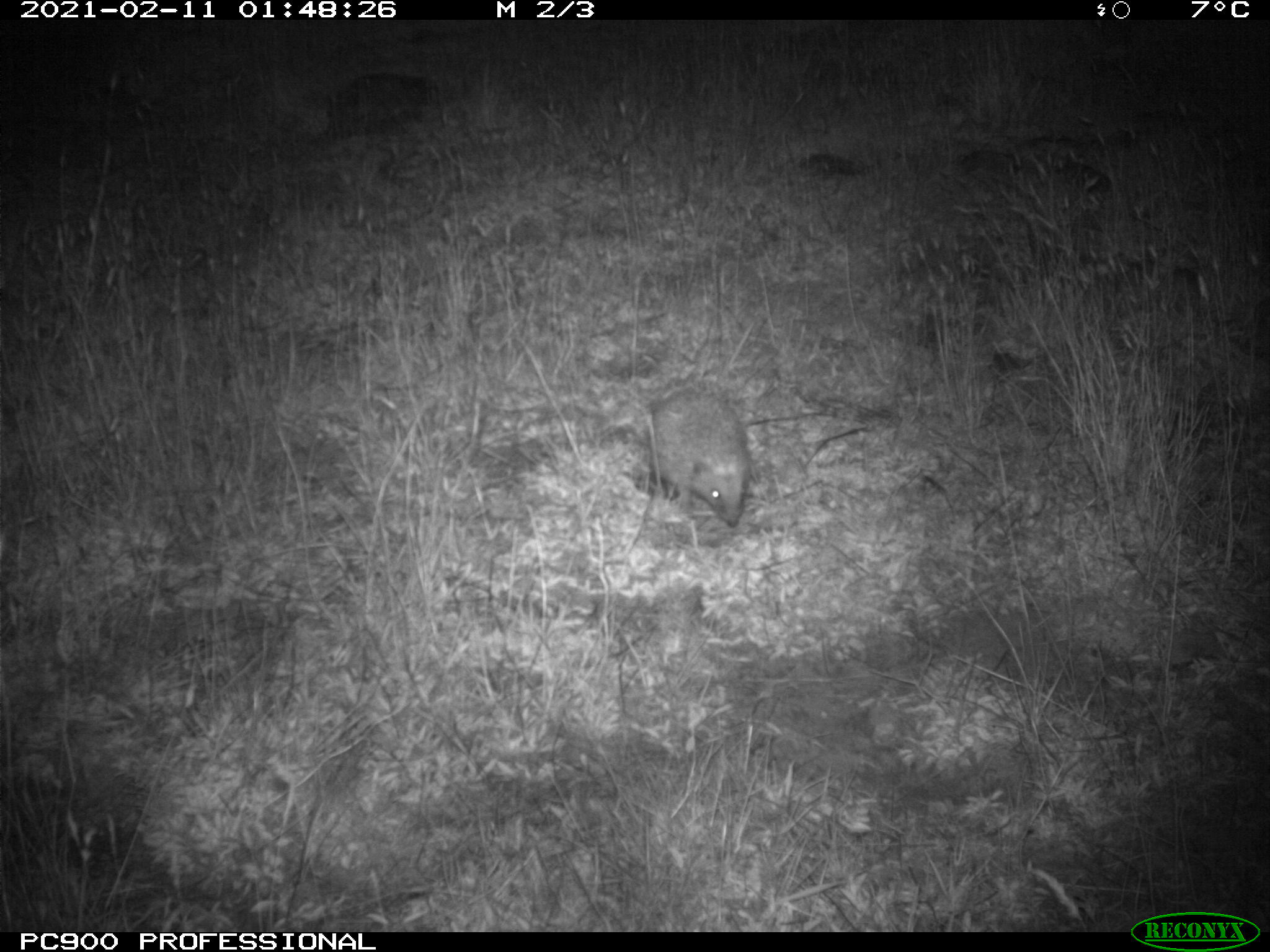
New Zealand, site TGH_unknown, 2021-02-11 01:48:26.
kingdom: Animalia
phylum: Chordata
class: Mammalia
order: Eulipotyphla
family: Erinaceidae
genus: Erinaceus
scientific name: Erinaceus europaeus europaeus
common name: european hedgehog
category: hedgehog